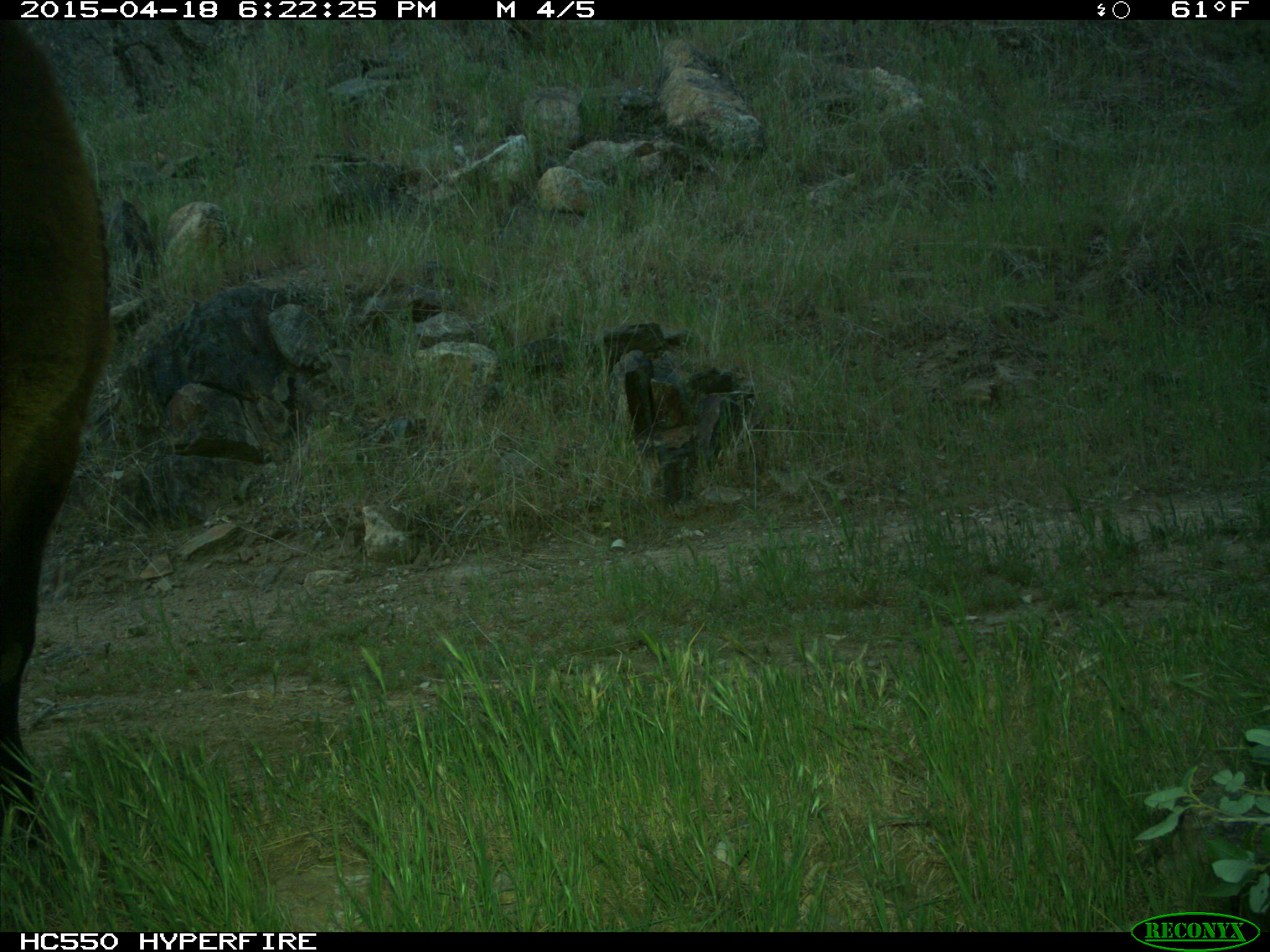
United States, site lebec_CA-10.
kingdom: Animalia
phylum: Chordata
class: Mammalia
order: Artiodactyla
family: Bovidae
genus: Bos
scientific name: Bos taurus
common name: domestic cow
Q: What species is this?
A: Bos taurus (domestic cow).